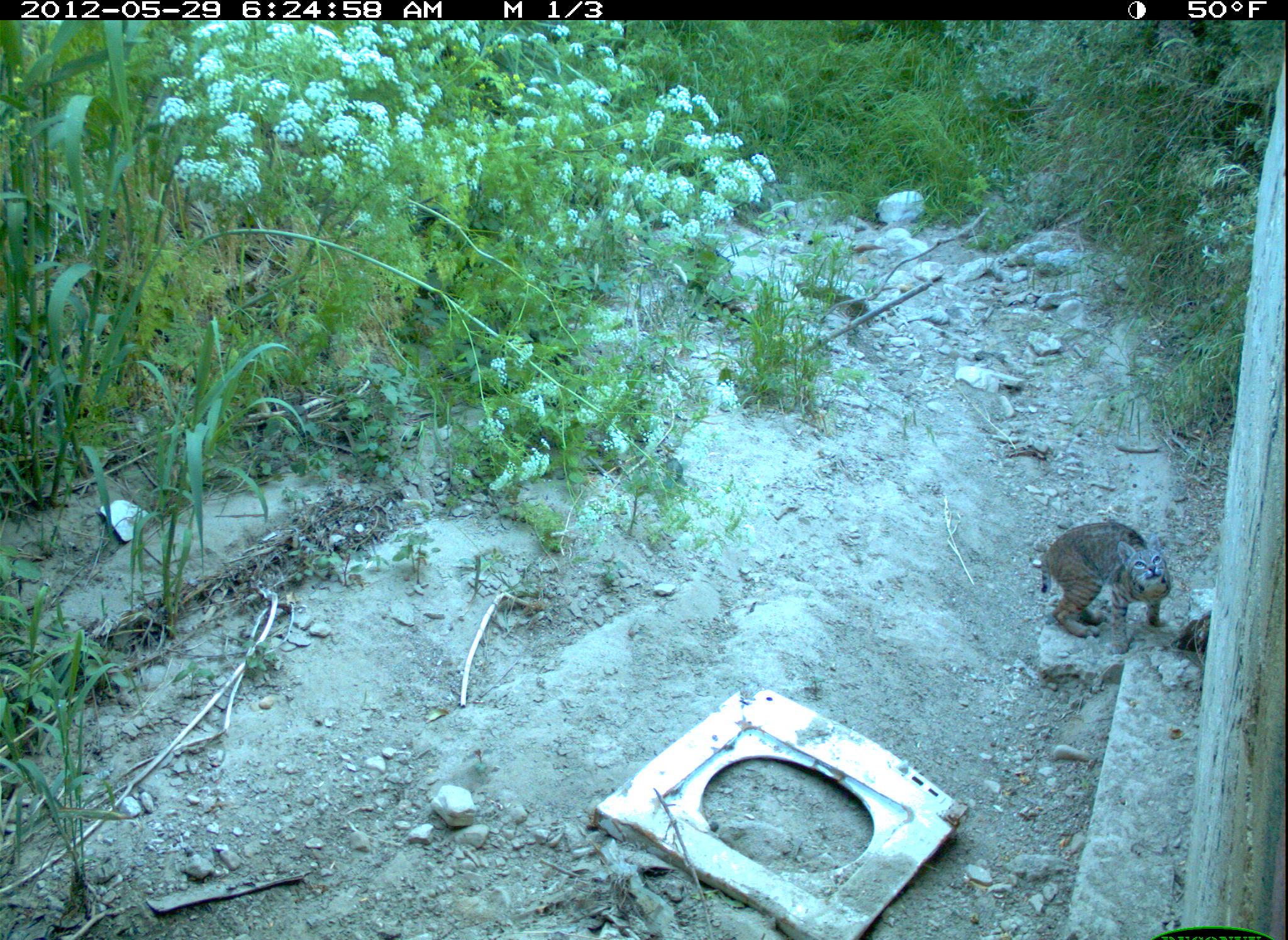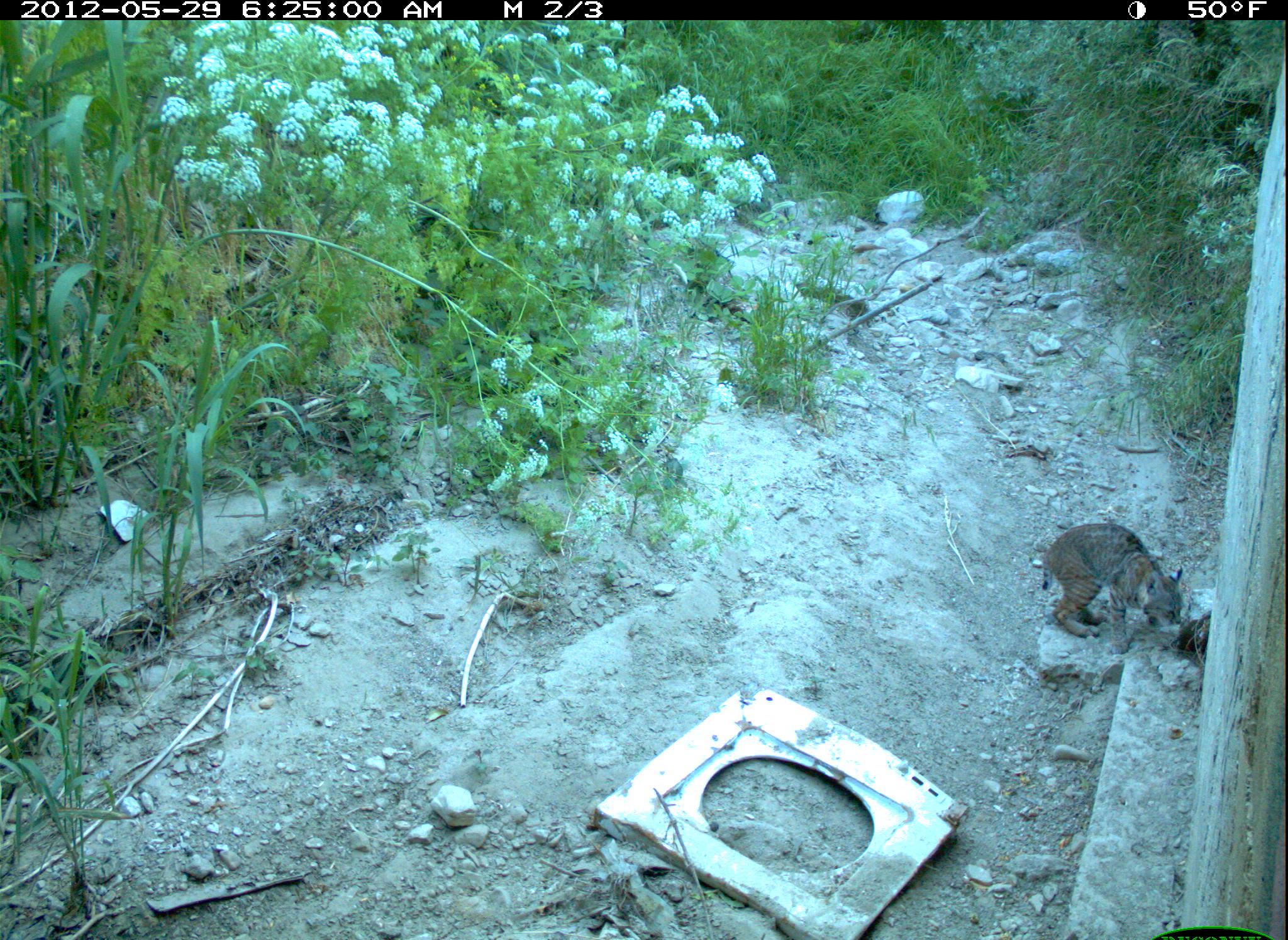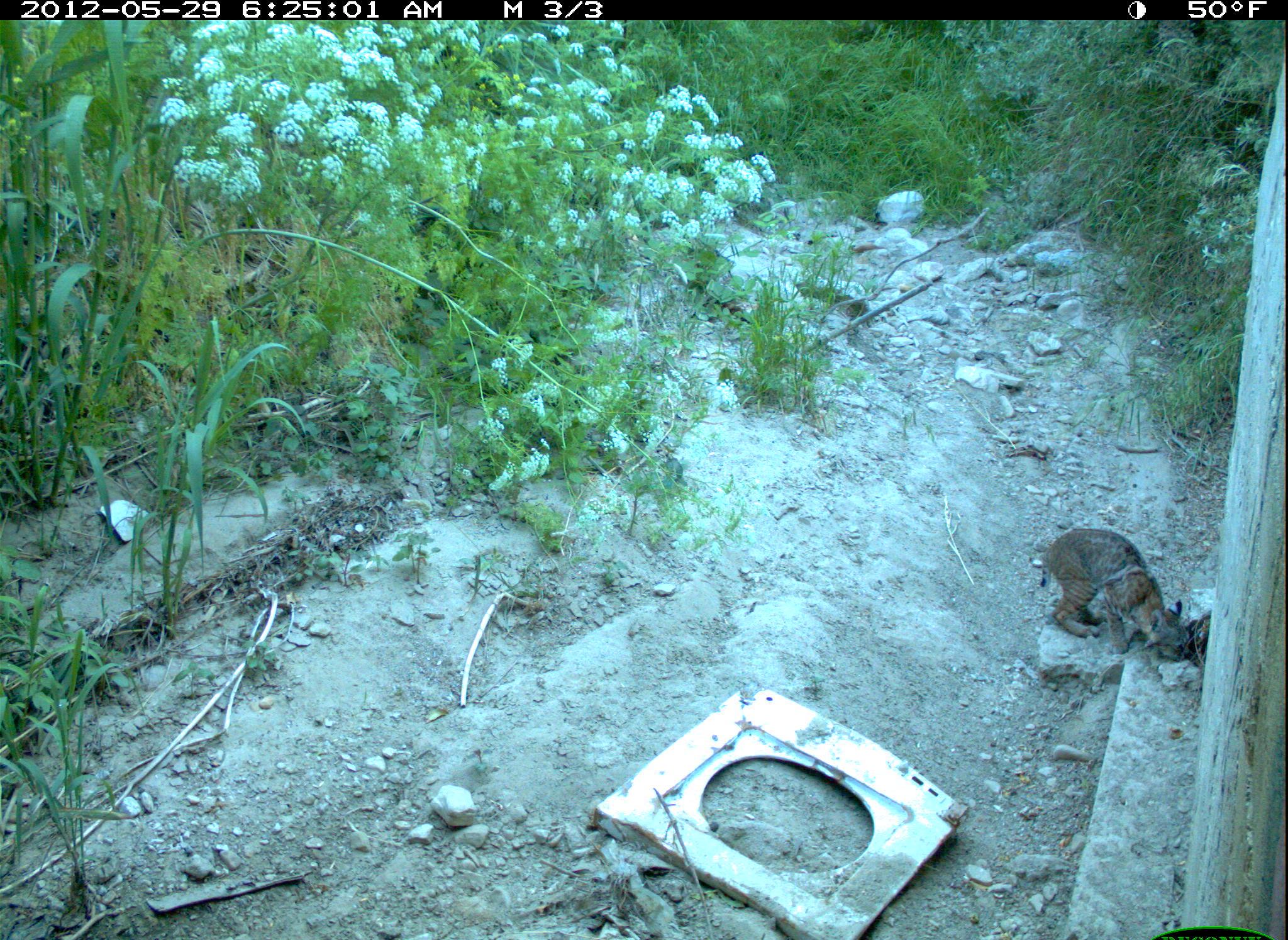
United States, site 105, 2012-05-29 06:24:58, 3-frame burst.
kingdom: Animalia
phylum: Chordata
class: Mammalia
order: Carnivora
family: Felidae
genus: Lynx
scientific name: Lynx rufus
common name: bobcat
Bobcat (Lynx rufus).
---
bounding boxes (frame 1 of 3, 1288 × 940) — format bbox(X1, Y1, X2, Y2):
bobcat: bbox(1037, 515, 1179, 651)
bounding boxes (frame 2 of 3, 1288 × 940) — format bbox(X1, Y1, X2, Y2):
bobcat: bbox(1029, 515, 1190, 643)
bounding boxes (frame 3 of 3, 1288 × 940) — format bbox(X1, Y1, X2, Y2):
bobcat: bbox(1036, 525, 1196, 666)